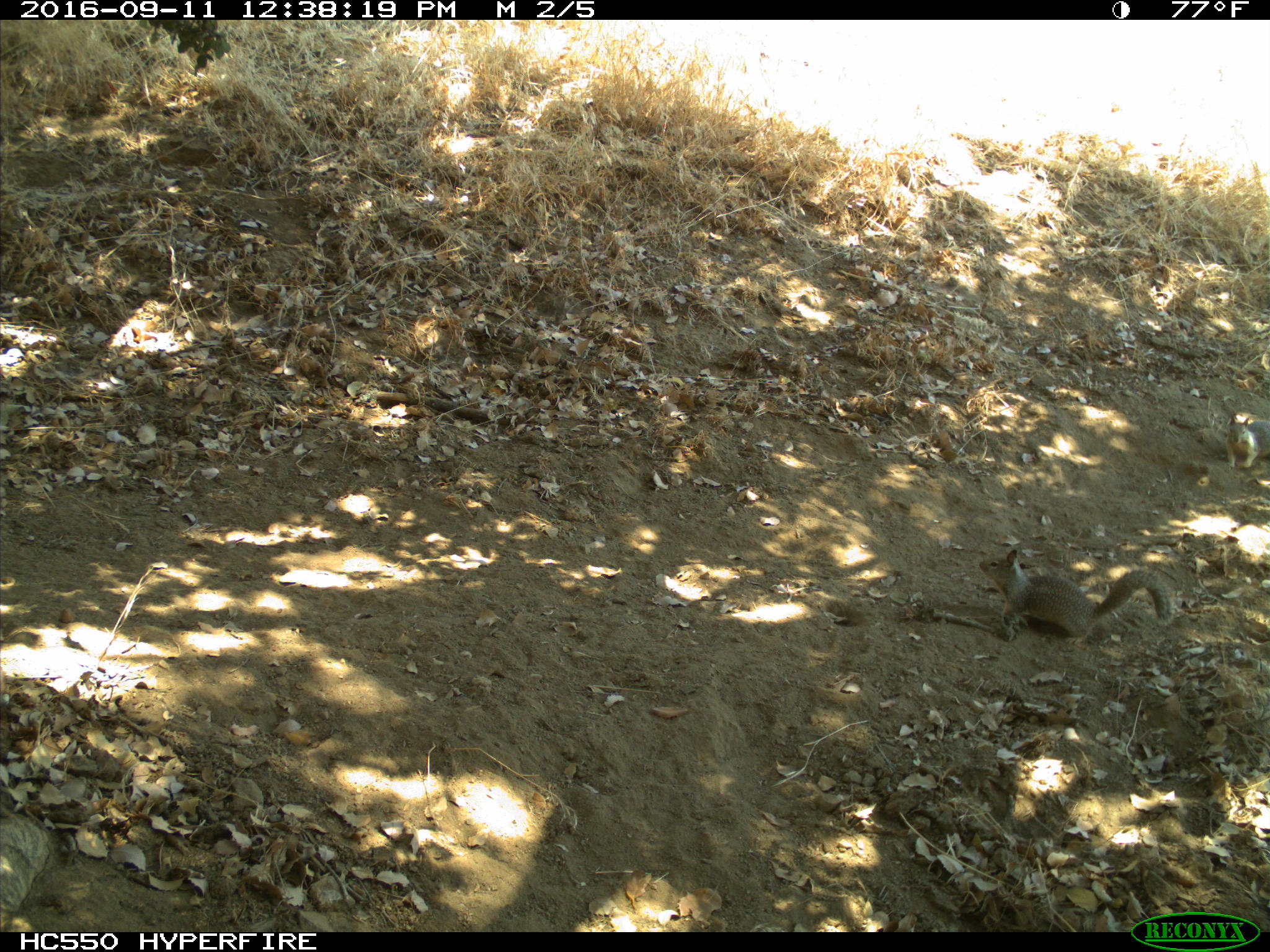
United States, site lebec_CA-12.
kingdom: Animalia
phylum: Chordata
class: Mammalia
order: Rodentia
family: Sciuridae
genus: Otospermophilus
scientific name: Otospermophilus beecheyi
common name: california ground squirrel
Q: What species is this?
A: Otospermophilus beecheyi (california ground squirrel).